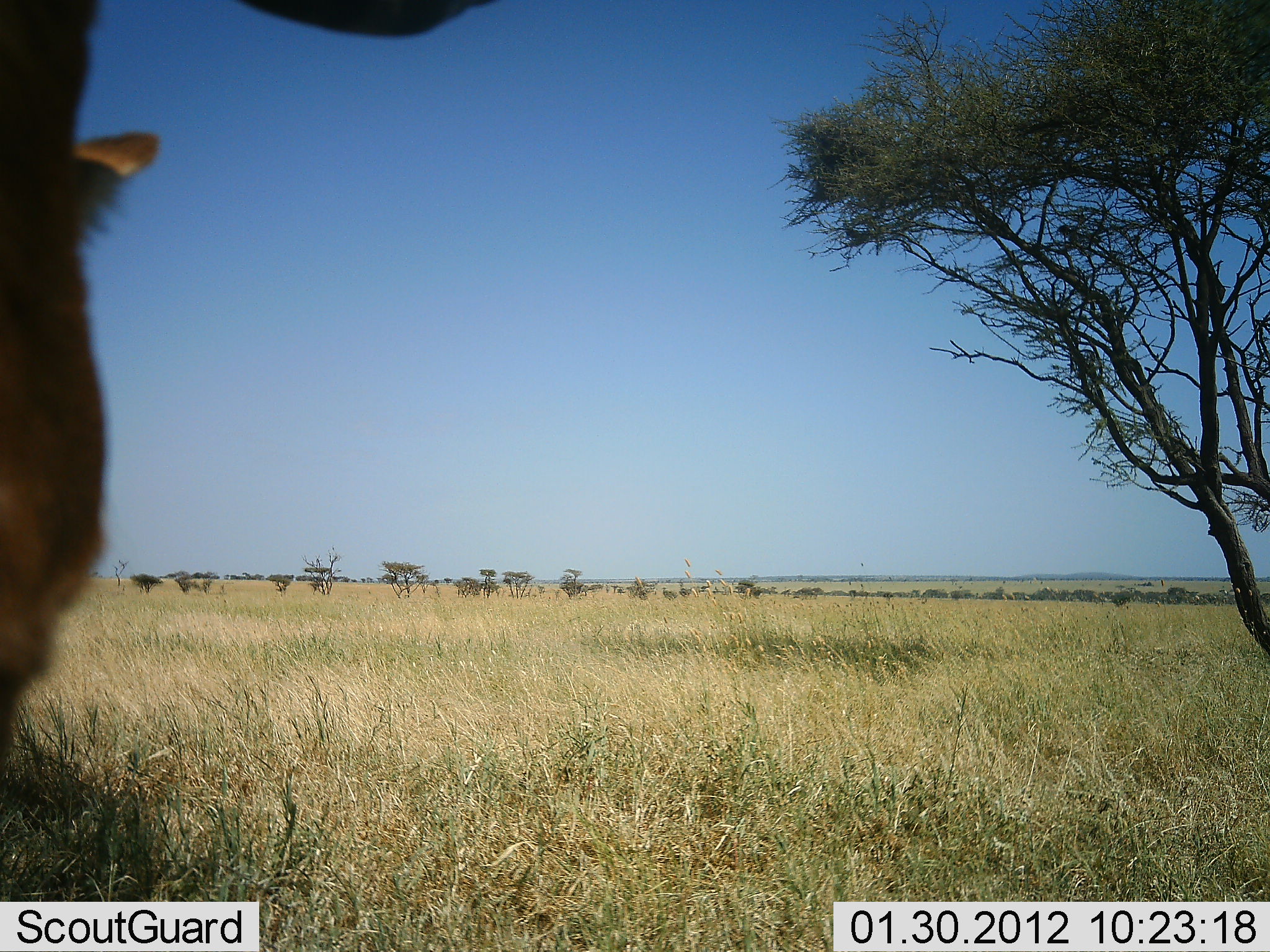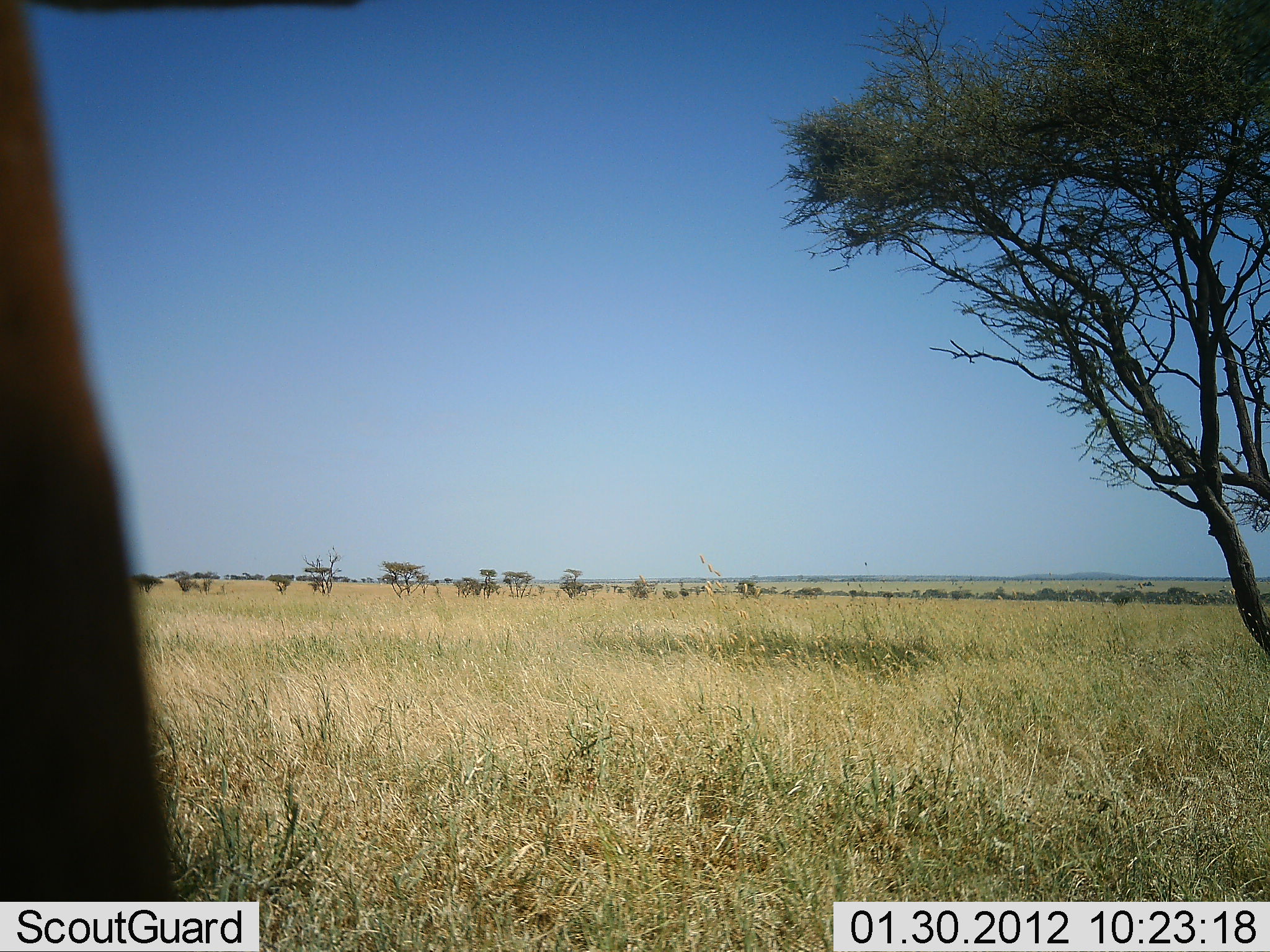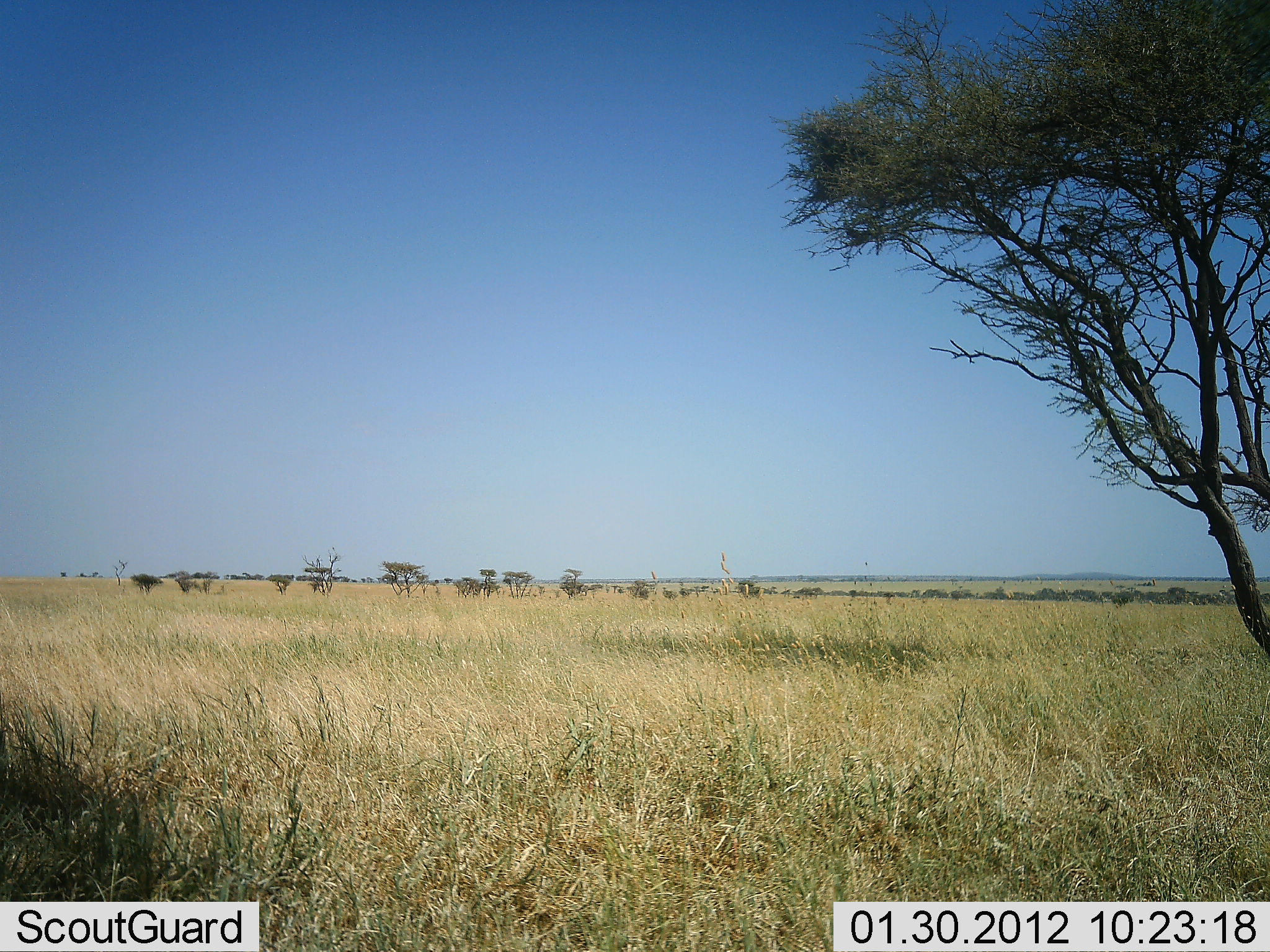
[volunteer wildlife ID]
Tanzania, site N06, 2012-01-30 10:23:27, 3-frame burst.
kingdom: Animalia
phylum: Chordata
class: Mammalia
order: Artiodactyla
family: Bovidae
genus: Alcelaphus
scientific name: Alcelaphus buselaphus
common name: hartebeest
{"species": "hartebeest (Alcelaphus buselaphus)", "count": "1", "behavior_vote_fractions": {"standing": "50%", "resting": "12%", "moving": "12%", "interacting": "0%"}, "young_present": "0%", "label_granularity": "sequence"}